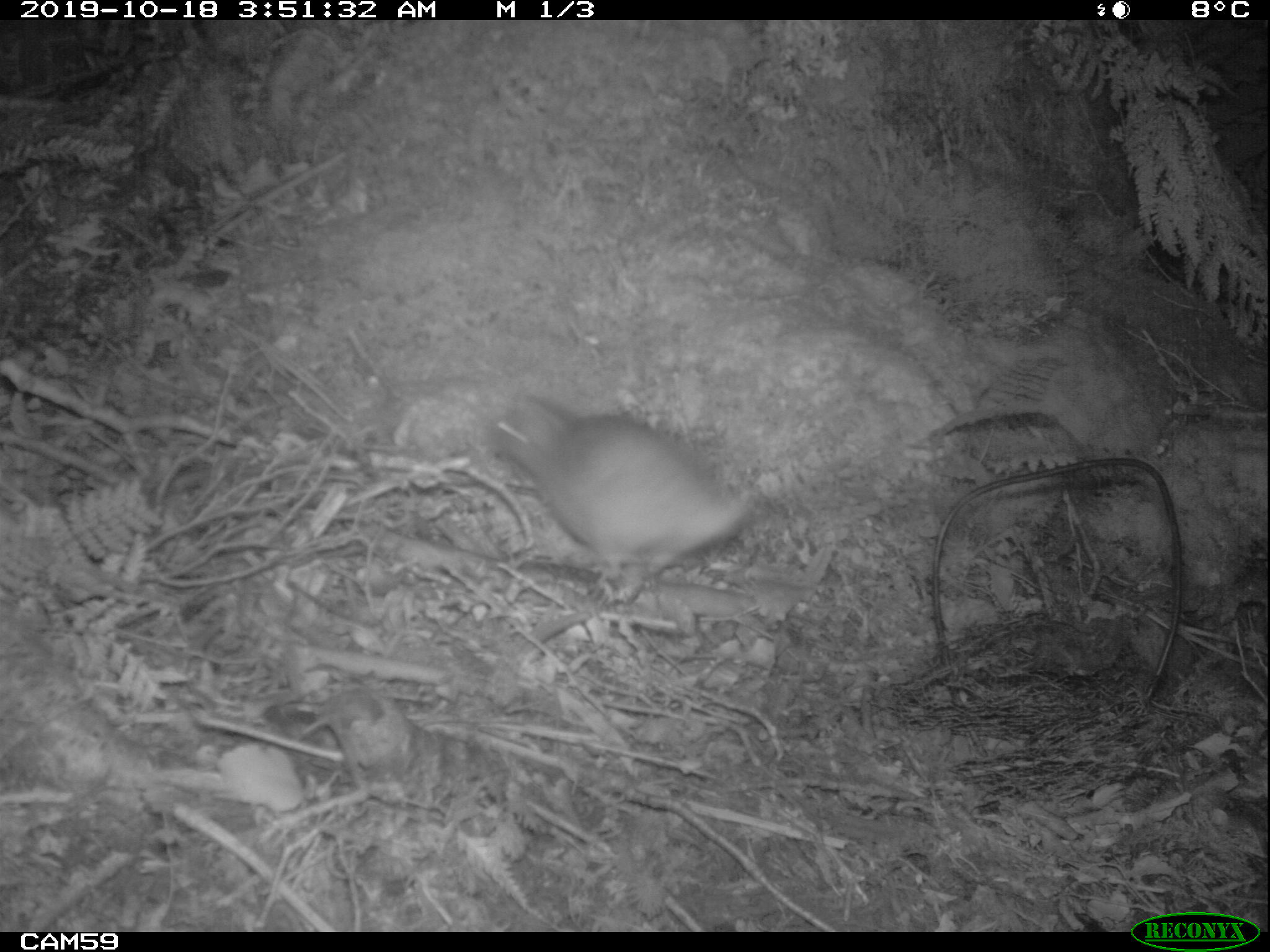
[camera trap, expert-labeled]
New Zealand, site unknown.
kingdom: Animalia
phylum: Chordata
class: Mammalia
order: Rodentia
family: Muridae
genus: Rattus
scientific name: Rattus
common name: rat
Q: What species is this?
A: Rat (Rattus).